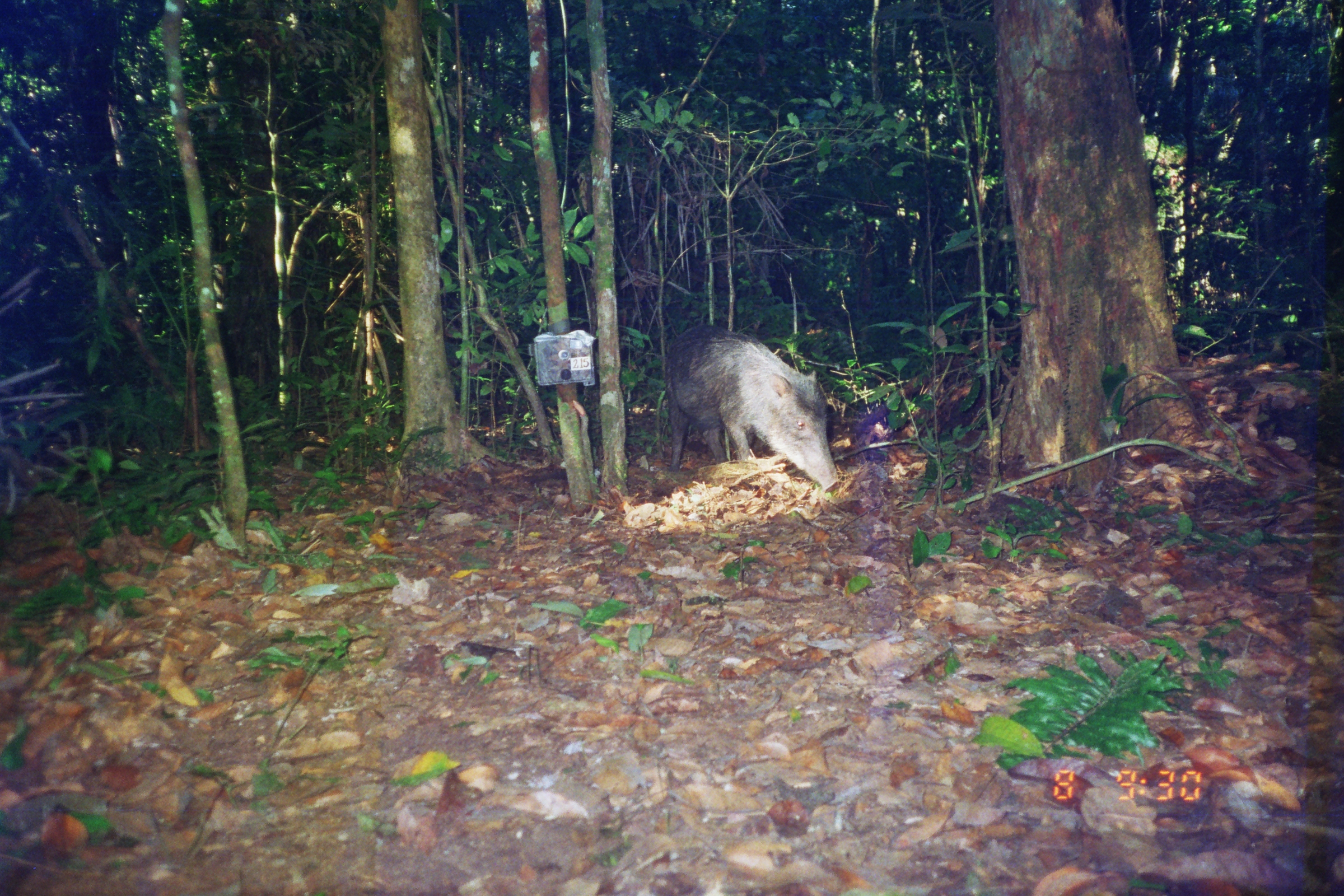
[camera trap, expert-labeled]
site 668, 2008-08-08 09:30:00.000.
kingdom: Animalia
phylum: Chordata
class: Mammalia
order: Artiodactyla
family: Tayassuidae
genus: Tayassu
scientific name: Tayassu pecari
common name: white-lipped peccary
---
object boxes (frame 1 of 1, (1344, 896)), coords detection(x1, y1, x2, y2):
tayassu pecari: detection(663, 322, 839, 493)